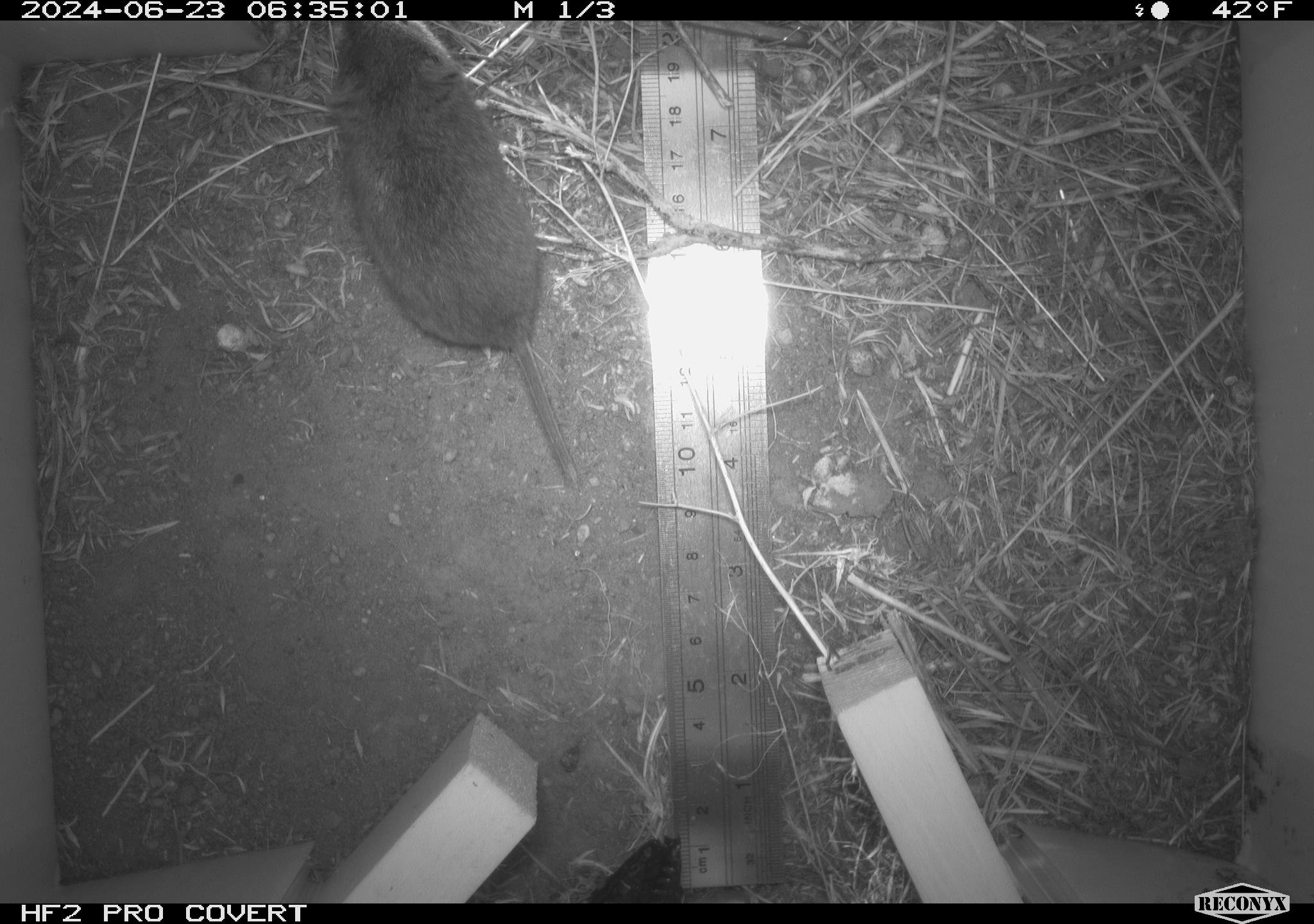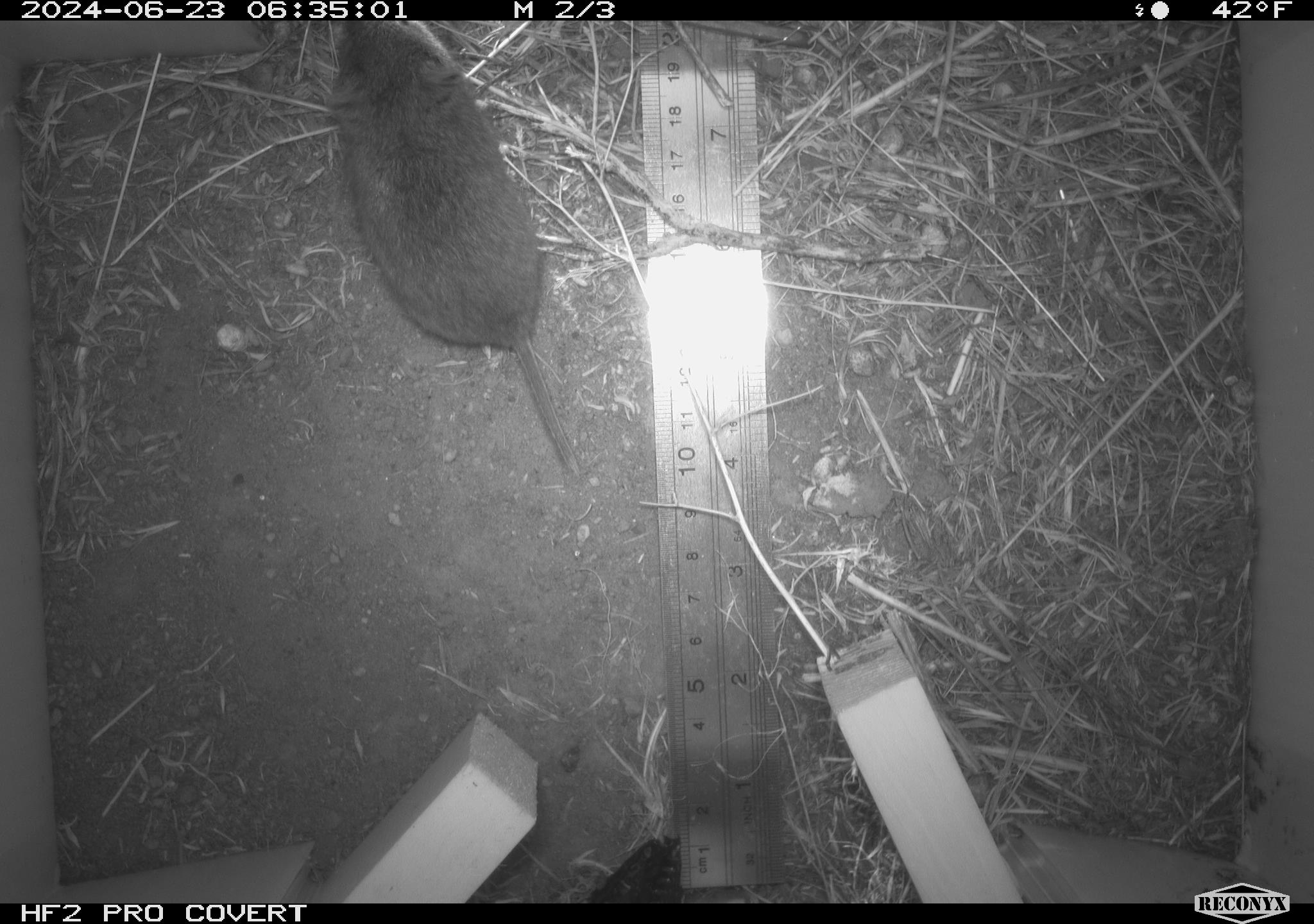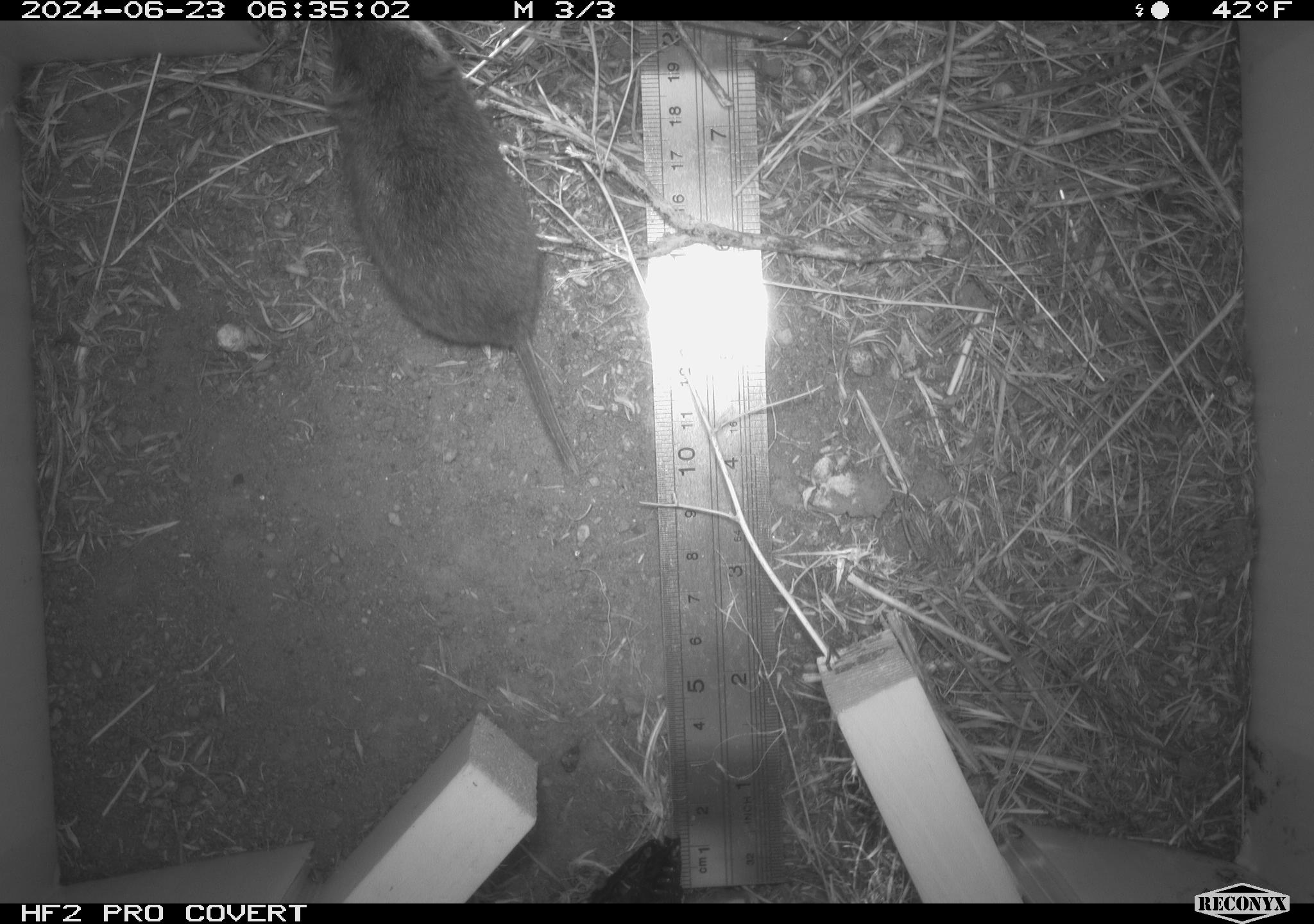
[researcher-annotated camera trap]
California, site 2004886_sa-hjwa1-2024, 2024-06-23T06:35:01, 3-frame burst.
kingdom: Animalia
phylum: Chordata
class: Mammalia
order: Rodentia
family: Cricetidae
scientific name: Cricetidae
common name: hamsters, voles, lemmings, and allies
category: cricetidae family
Cricetidae family (hamsters, voles, lemmings, and allies) (Cricetidae).